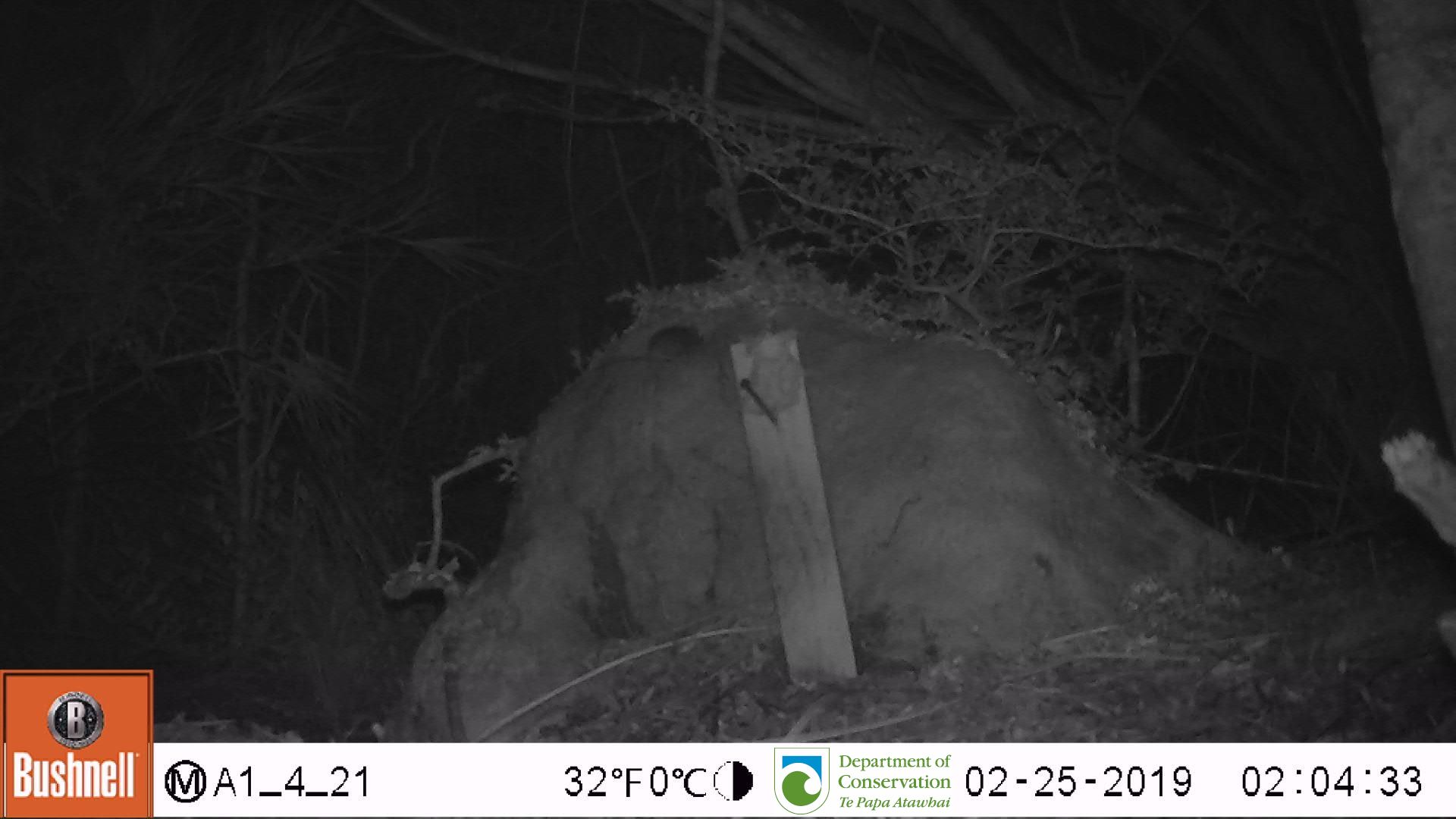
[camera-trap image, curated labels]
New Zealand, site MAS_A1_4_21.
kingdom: Animalia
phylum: Chordata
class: Mammalia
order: Rodentia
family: Muridae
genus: Mus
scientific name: Mus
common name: mouse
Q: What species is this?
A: Mouse (Mus).